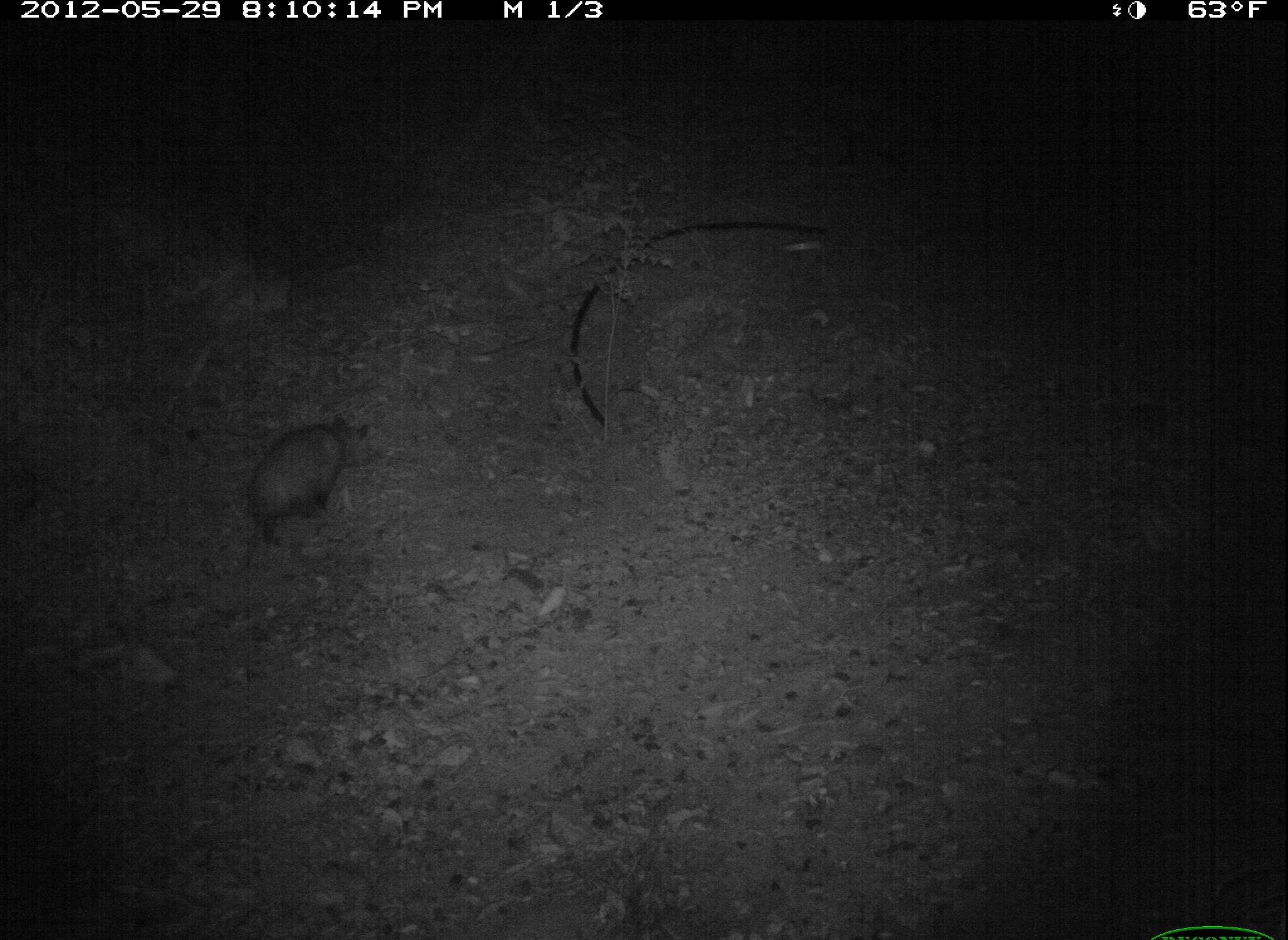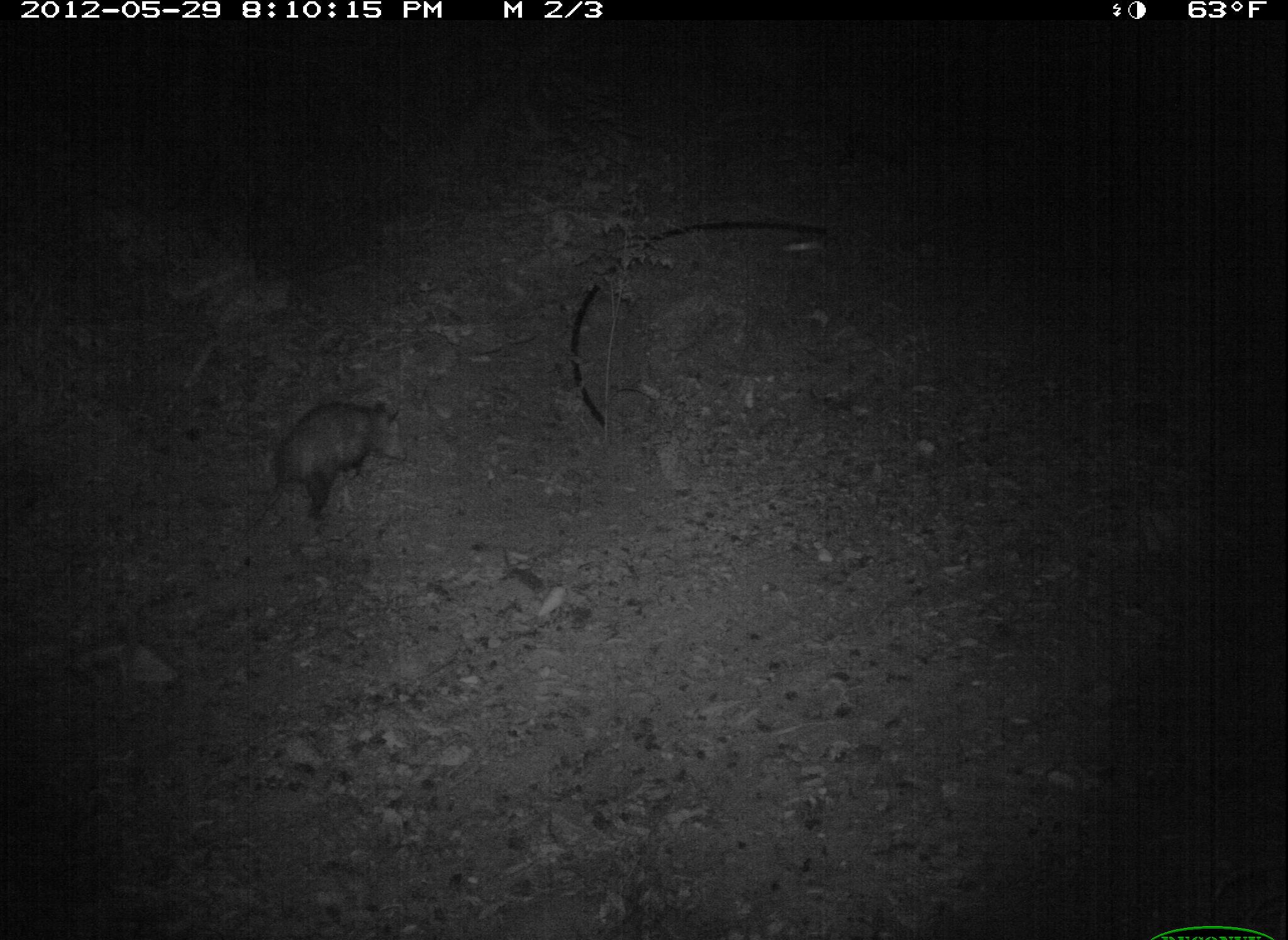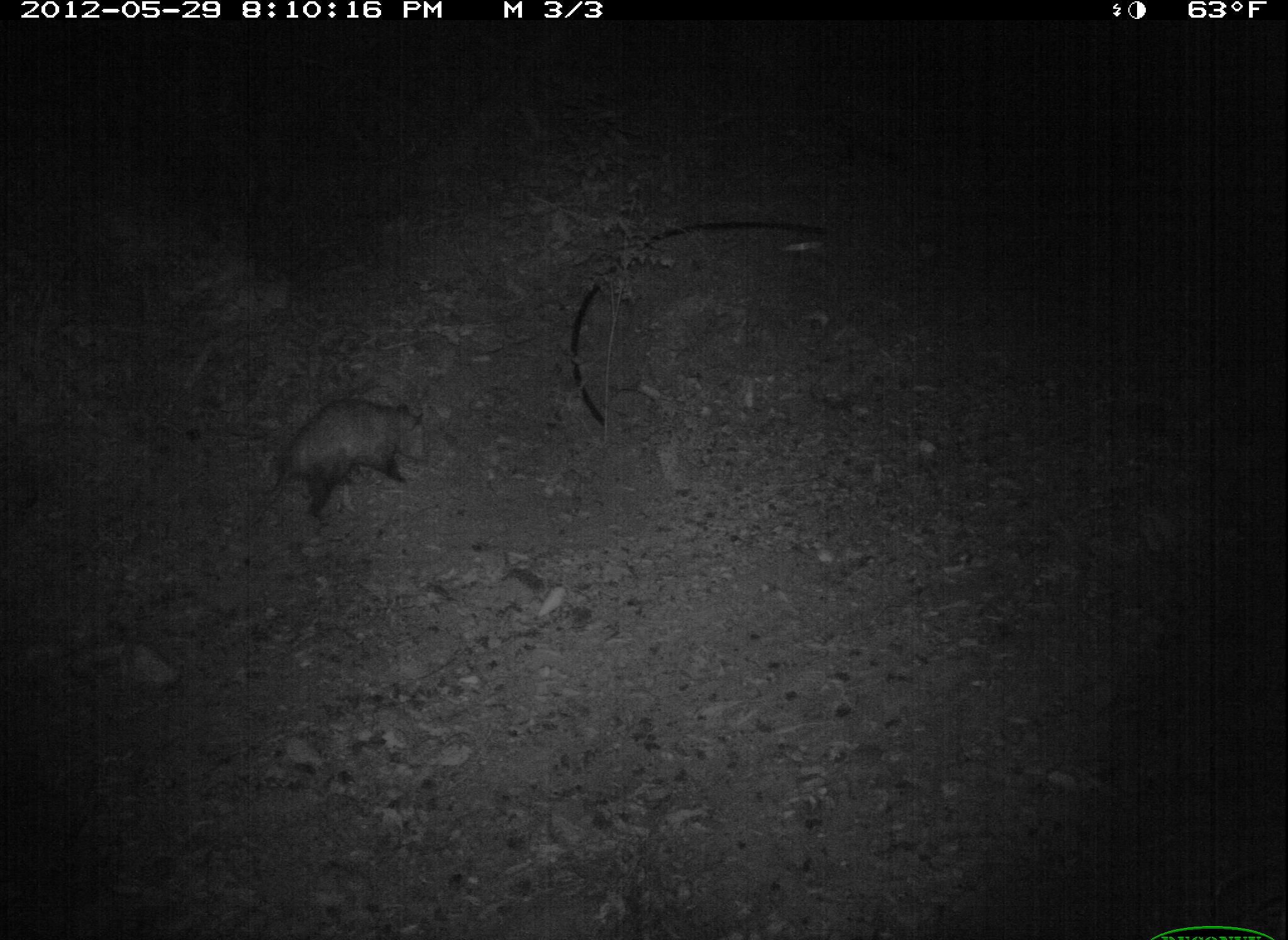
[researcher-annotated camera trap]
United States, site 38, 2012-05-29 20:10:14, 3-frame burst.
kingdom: Animalia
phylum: Chordata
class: Mammalia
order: Didelphimorphia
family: Didelphidae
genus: Didelphis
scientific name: Didelphis virginiana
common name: virginia opossum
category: opossum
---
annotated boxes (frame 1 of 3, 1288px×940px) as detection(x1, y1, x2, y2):
opossum: detection(233, 409, 391, 557)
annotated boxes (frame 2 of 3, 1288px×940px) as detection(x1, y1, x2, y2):
opossum: detection(237, 387, 417, 552)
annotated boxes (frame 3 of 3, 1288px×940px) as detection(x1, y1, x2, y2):
opossum: detection(246, 396, 449, 556)